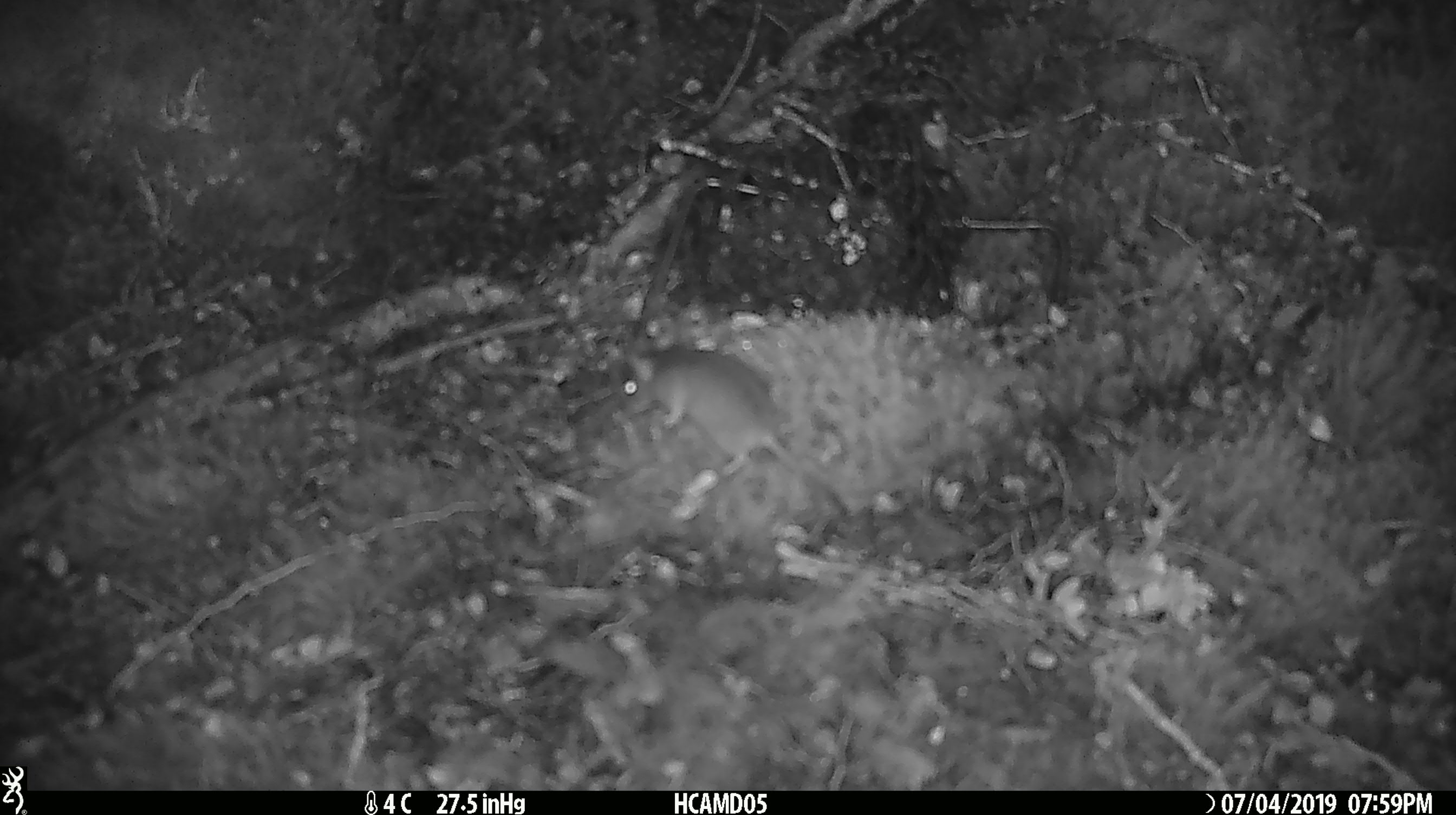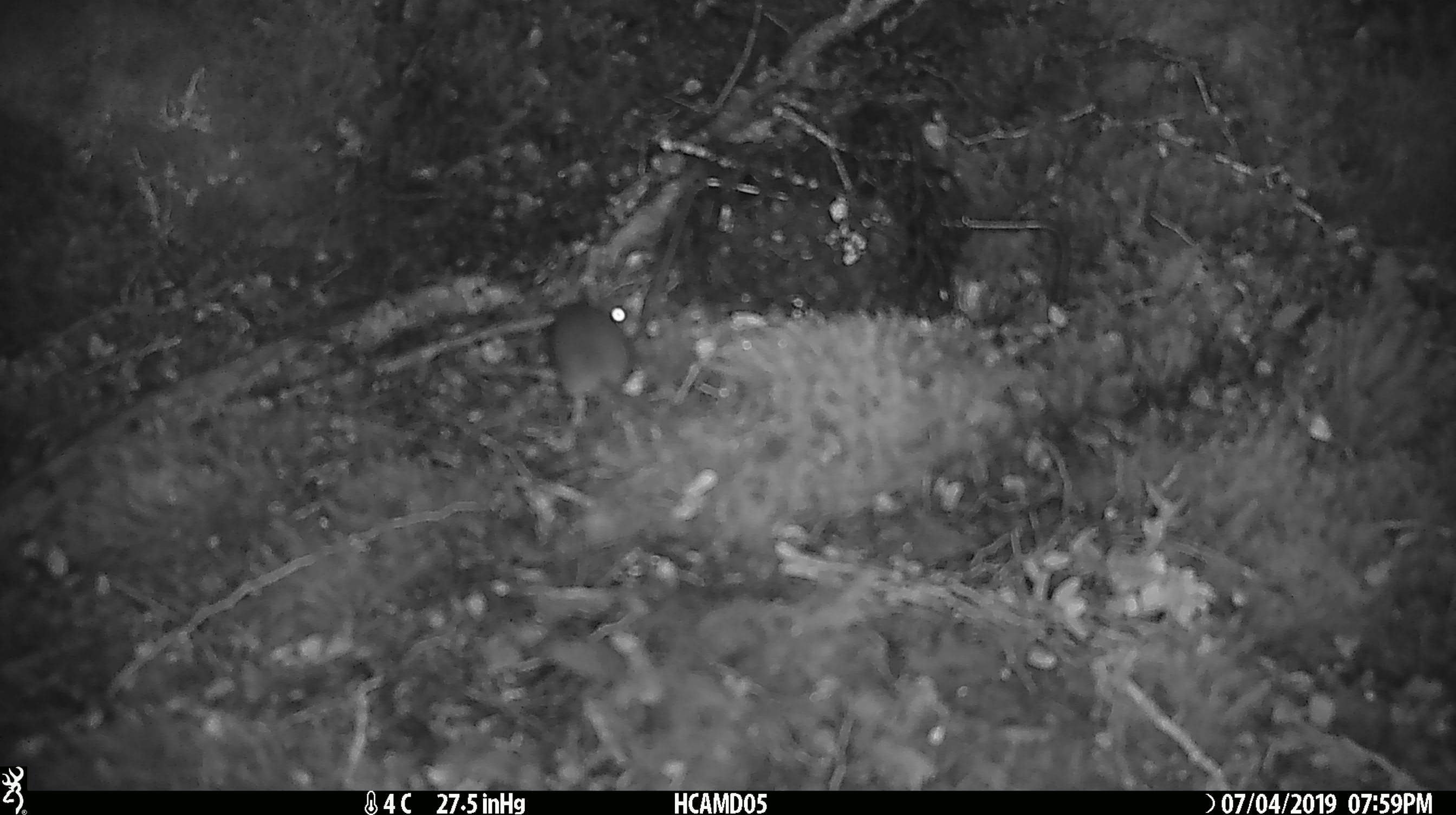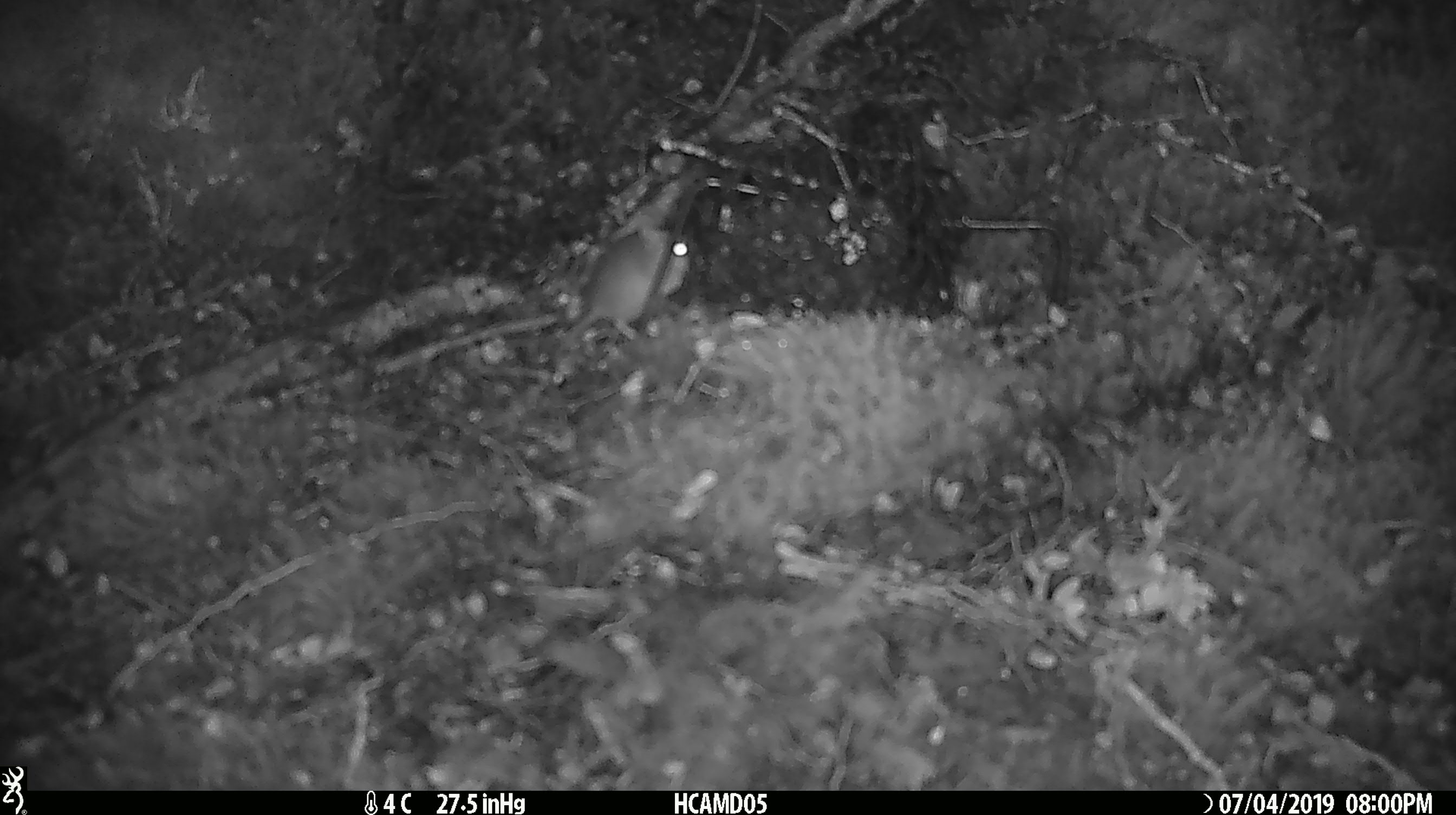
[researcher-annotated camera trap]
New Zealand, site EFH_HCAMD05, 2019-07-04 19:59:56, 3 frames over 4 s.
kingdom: Animalia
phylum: Chordata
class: Mammalia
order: Rodentia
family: Muridae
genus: Mus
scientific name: Mus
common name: mouse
Mouse (Mus).